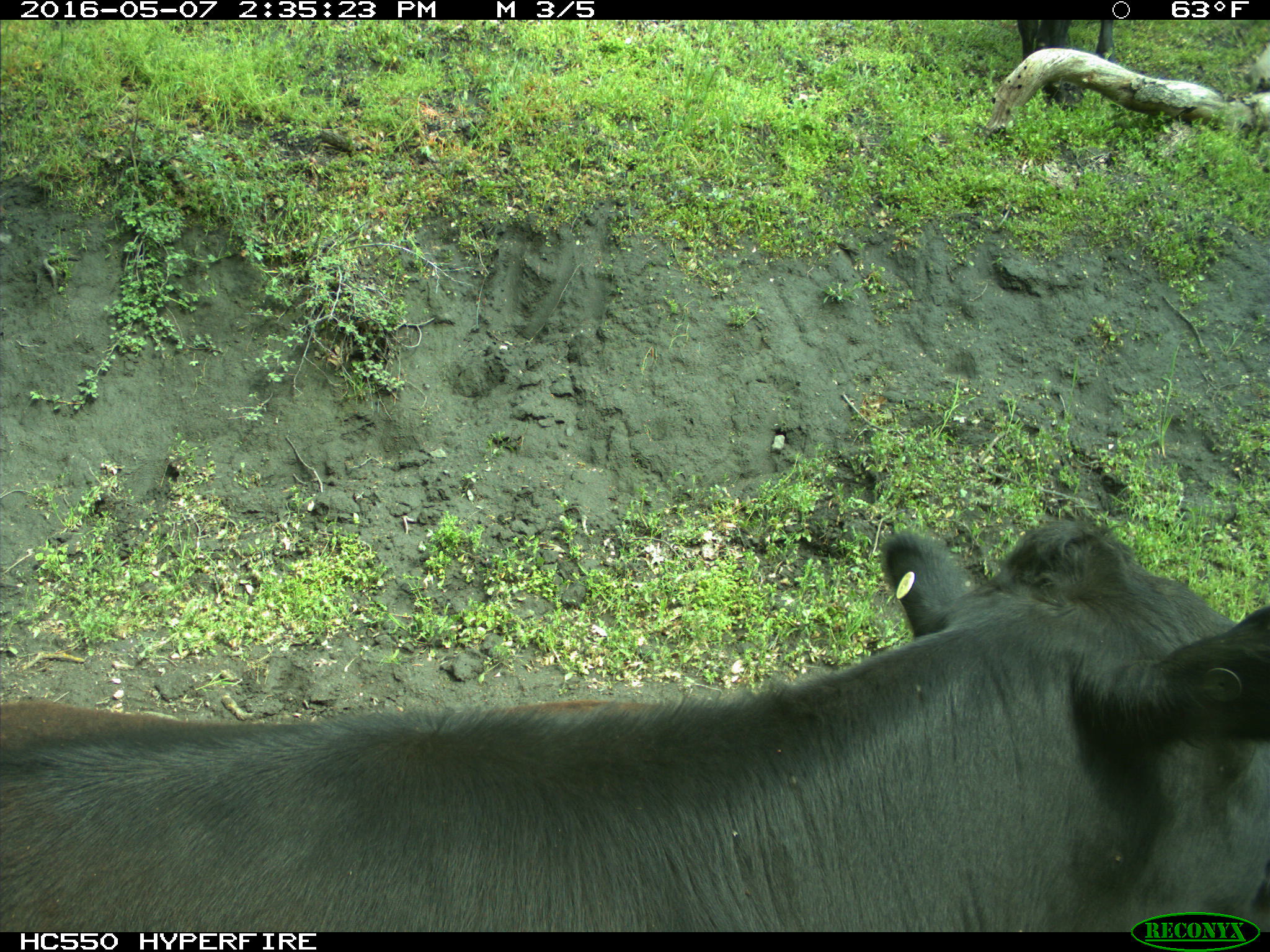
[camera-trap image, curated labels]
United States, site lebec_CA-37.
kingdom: Animalia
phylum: Chordata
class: Mammalia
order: Artiodactyla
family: Bovidae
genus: Bos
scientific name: Bos taurus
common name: domestic cow